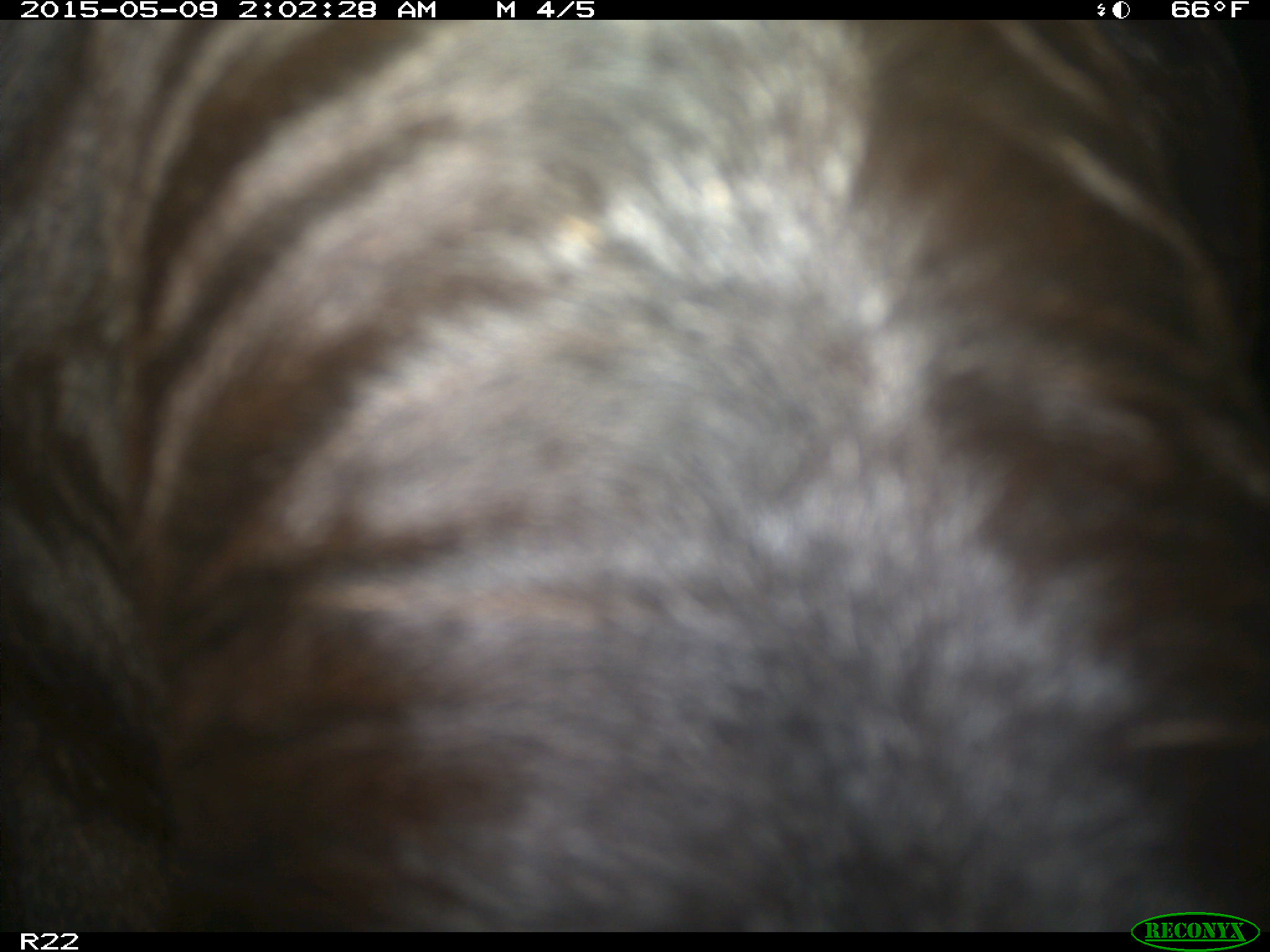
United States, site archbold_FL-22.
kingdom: Animalia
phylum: Chordata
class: Mammalia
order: Artiodactyla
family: Bovidae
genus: Bos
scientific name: Bos taurus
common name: domestic cow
Bos taurus (domestic cow).